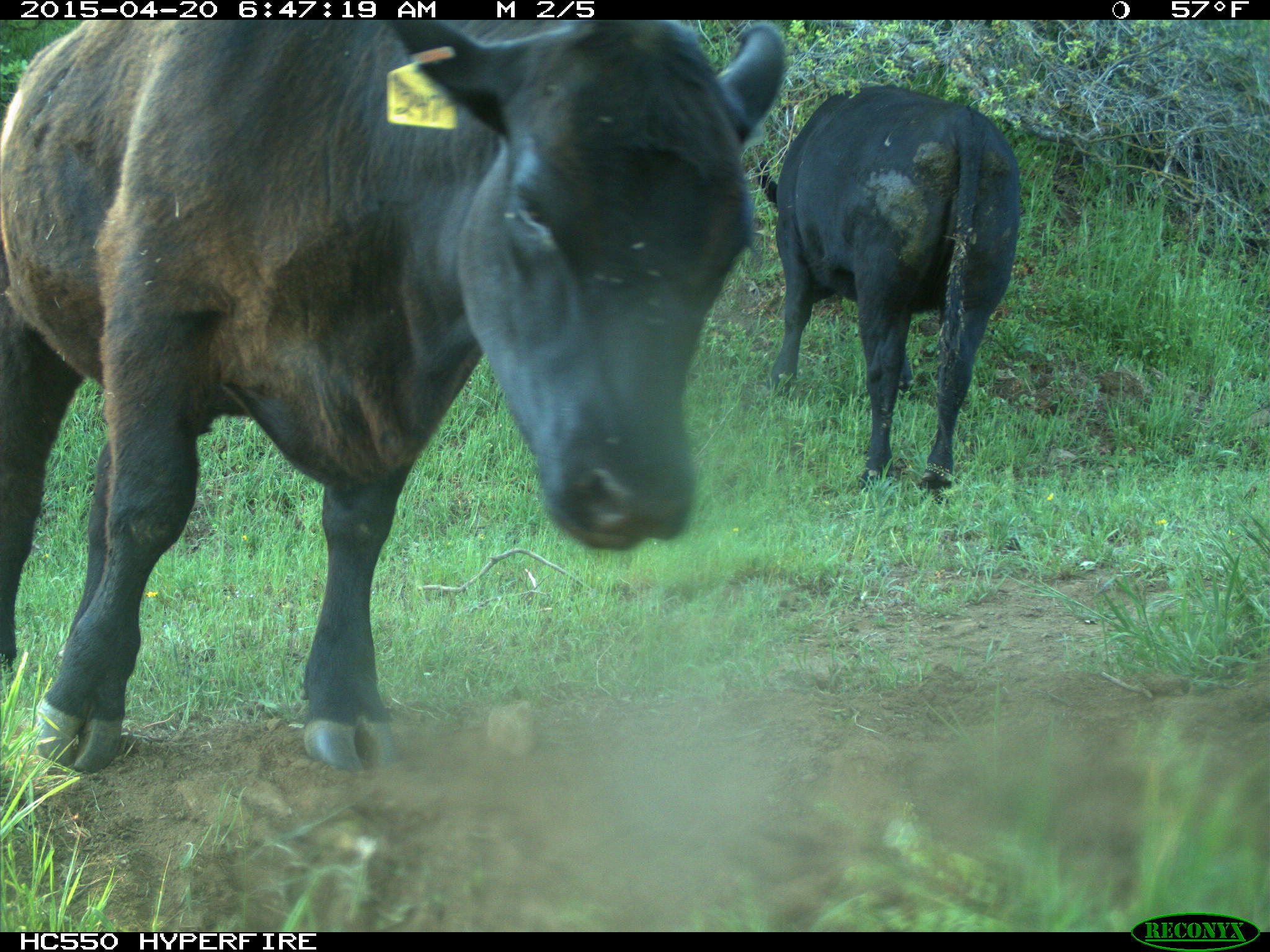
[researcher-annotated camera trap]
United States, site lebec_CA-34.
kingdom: Animalia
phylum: Chordata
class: Mammalia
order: Artiodactyla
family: Bovidae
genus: Bos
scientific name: Bos taurus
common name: domestic cow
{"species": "Bos taurus (domestic cow)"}